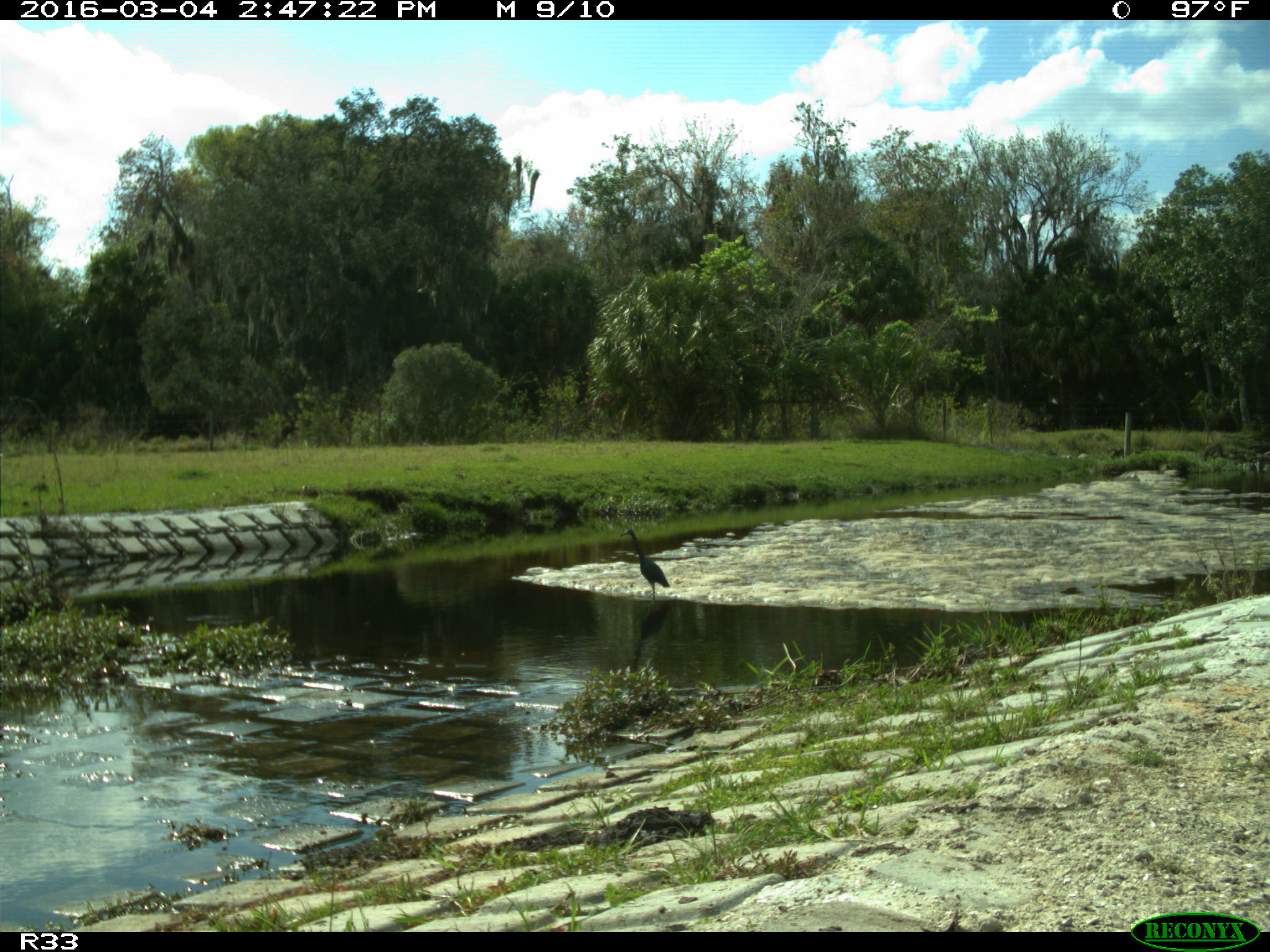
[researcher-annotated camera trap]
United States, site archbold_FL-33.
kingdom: Animalia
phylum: Chordata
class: Aves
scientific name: Aves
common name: birds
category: unidentified bird